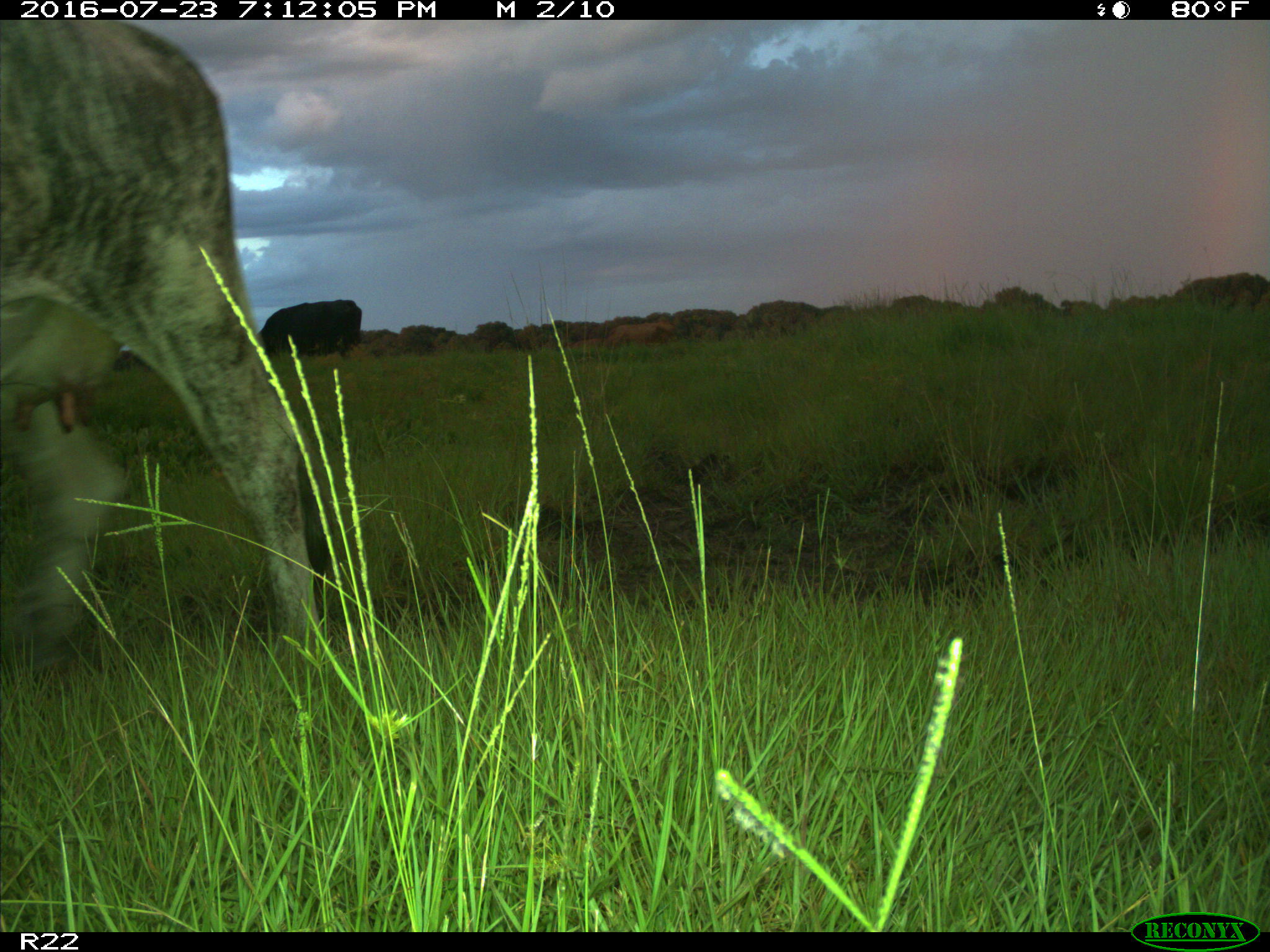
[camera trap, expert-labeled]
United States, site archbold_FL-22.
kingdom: Animalia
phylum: Chordata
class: Mammalia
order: Artiodactyla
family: Bovidae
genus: Bos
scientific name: Bos taurus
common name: domestic cow